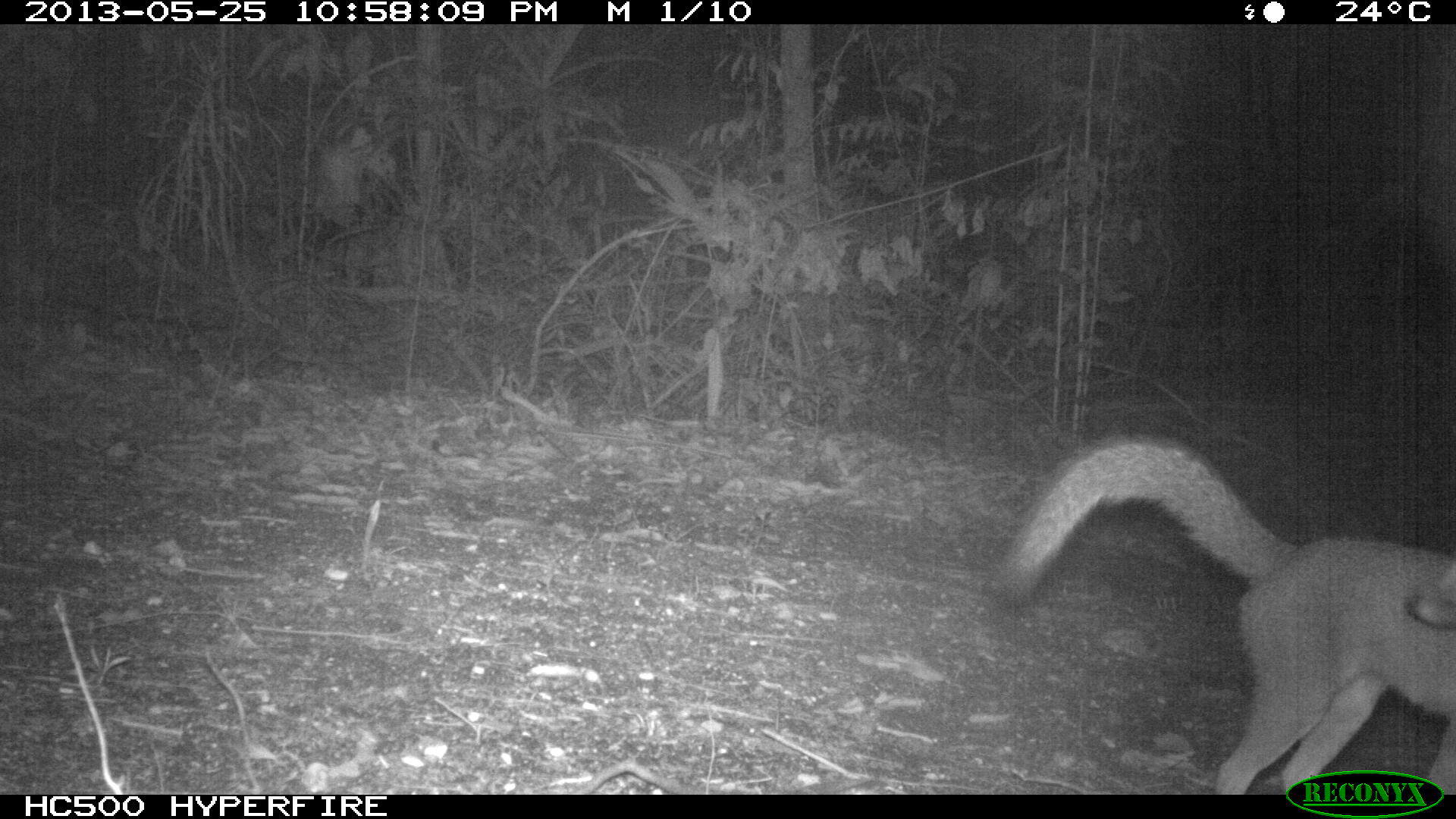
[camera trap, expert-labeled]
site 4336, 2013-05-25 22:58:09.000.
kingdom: Animalia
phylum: Chordata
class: Mammalia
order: Carnivora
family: Canidae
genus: Urocyon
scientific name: Urocyon cinereoargenteus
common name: gray fox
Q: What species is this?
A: Urocyon cinereoargenteus (gray fox).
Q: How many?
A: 1.